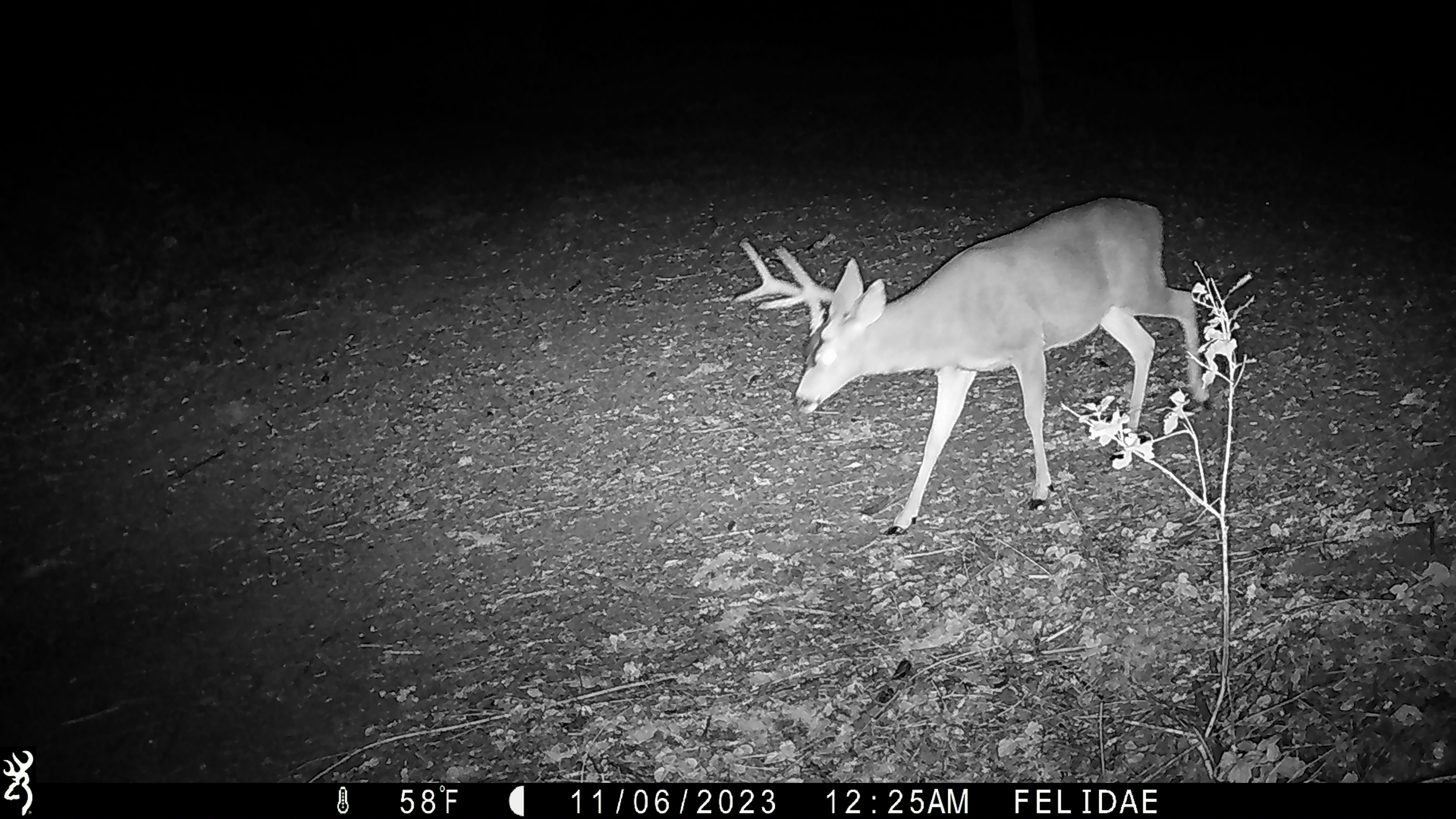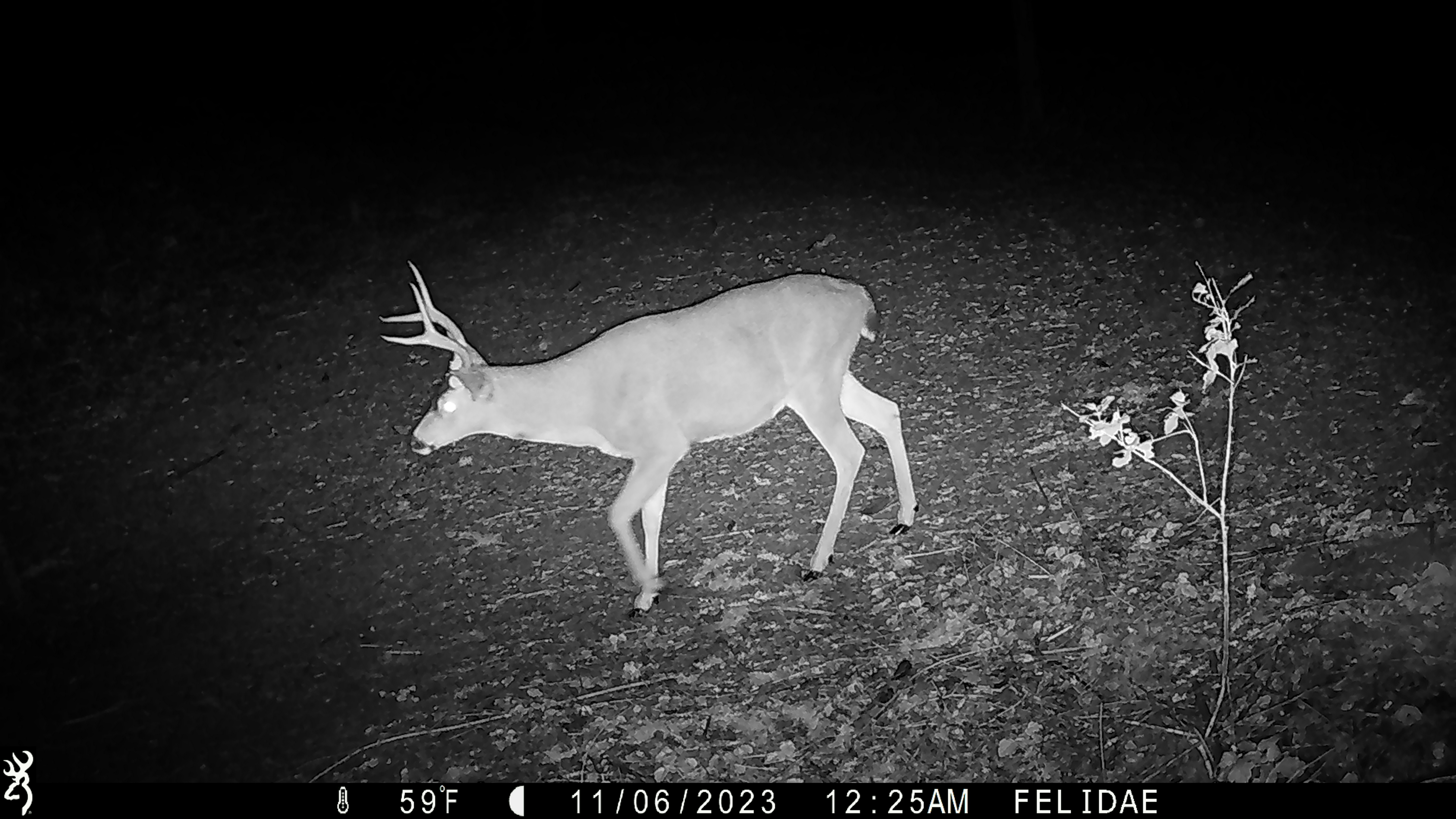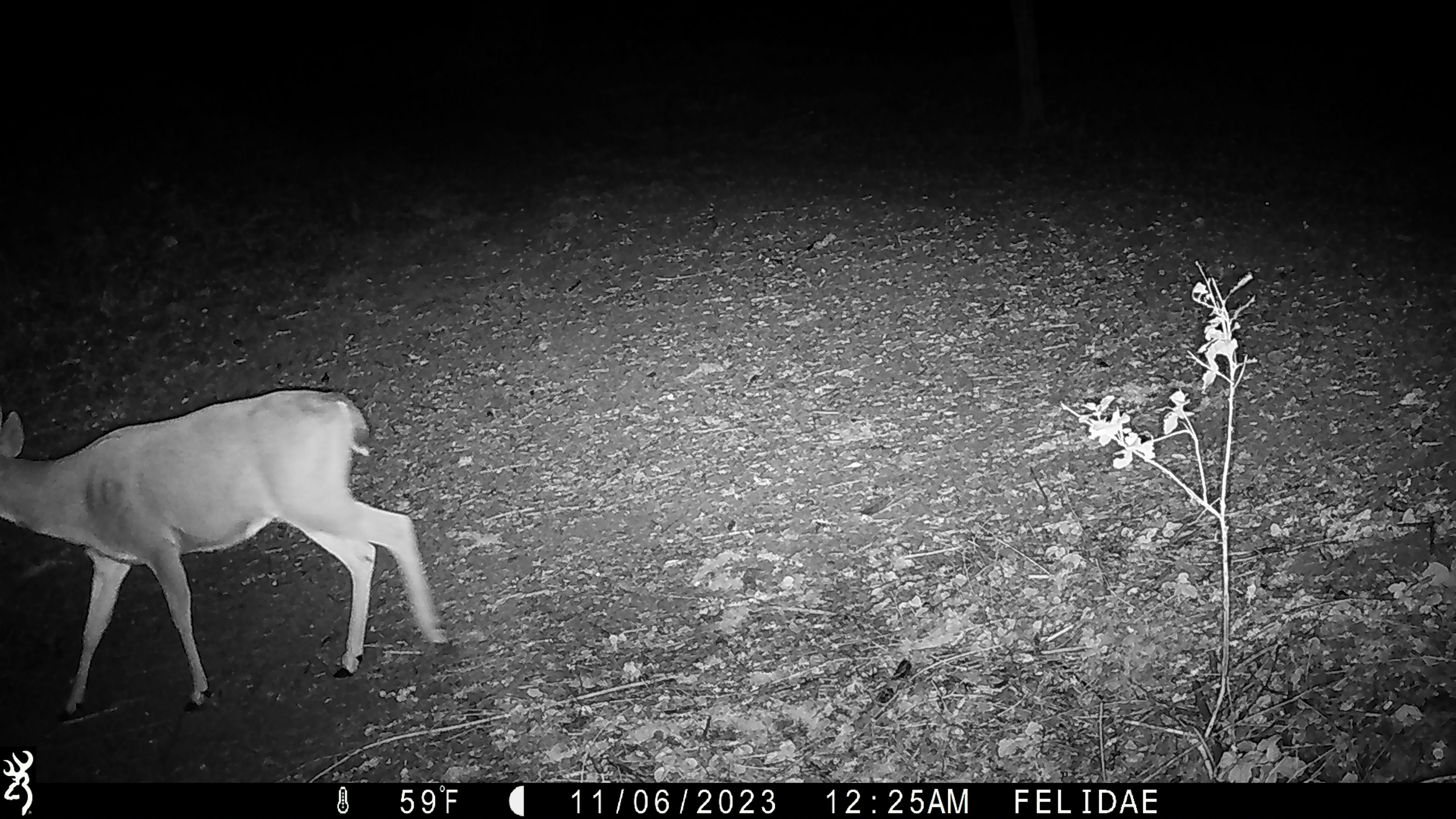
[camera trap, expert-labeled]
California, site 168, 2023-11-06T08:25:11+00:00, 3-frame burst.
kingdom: Animalia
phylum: Chordata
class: Mammalia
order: Artiodactyla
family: Cervidae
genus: Odocoileus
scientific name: Odocoileus hemionus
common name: mule deer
Mule deer (Odocoileus hemionus).